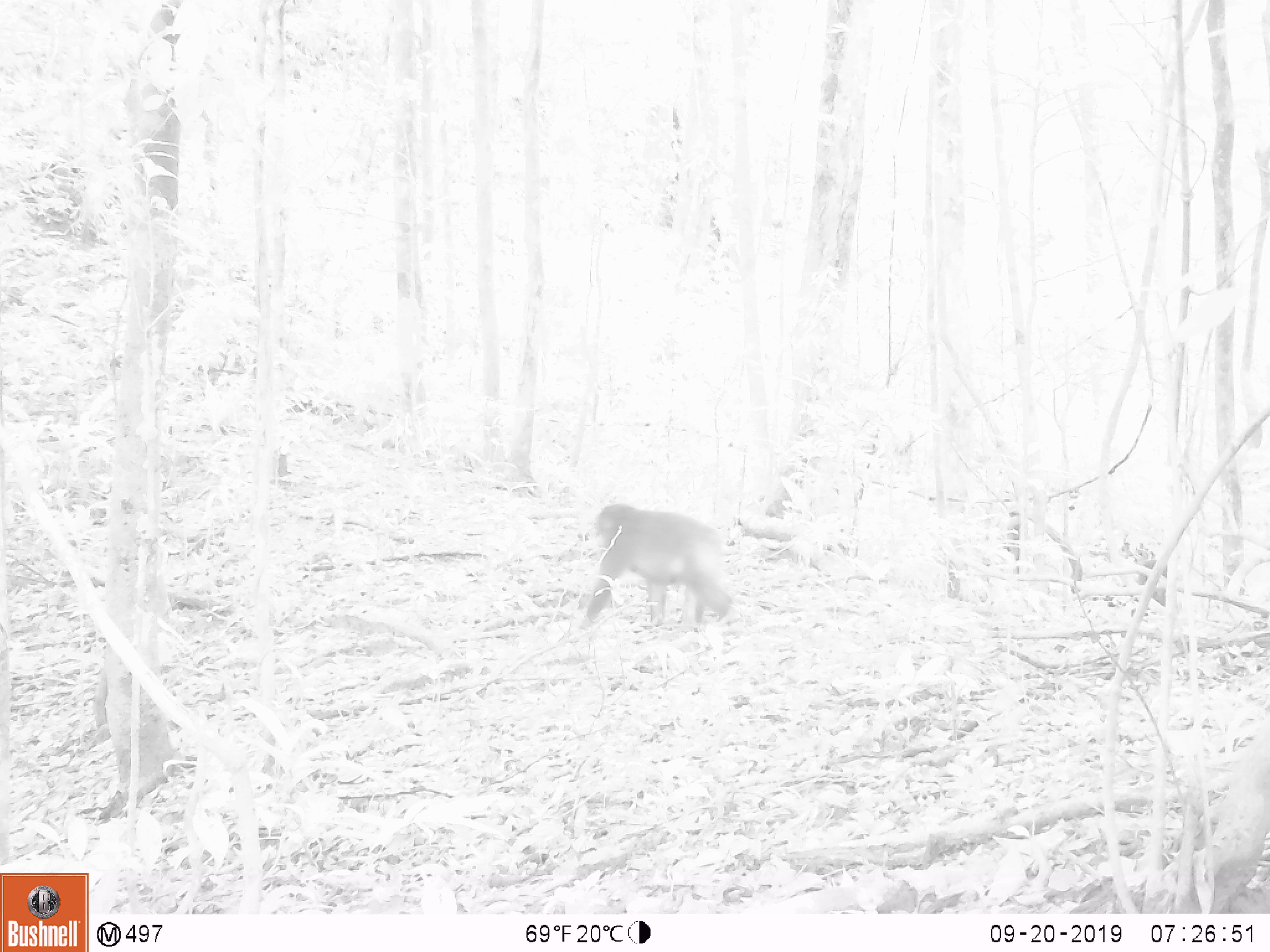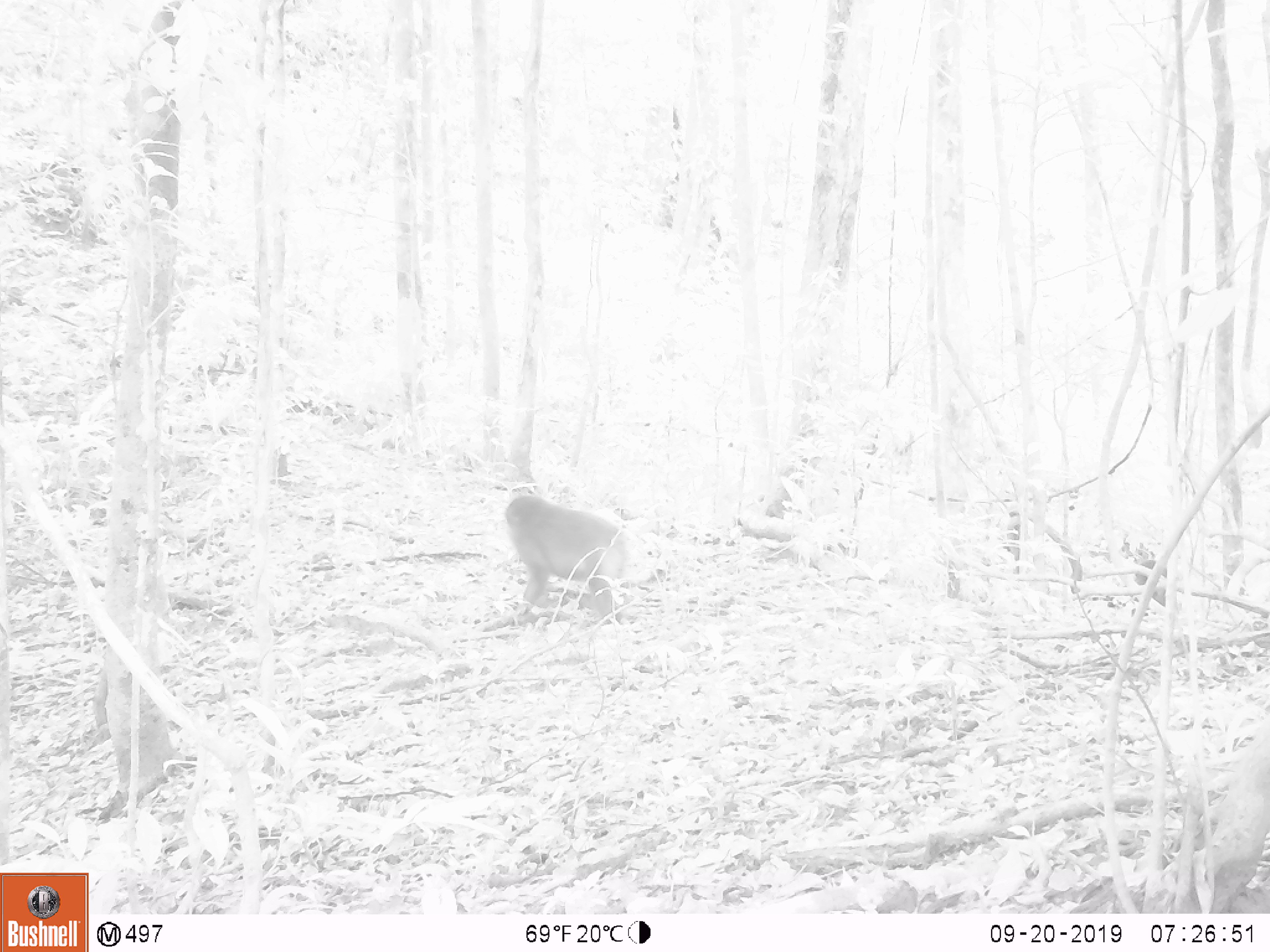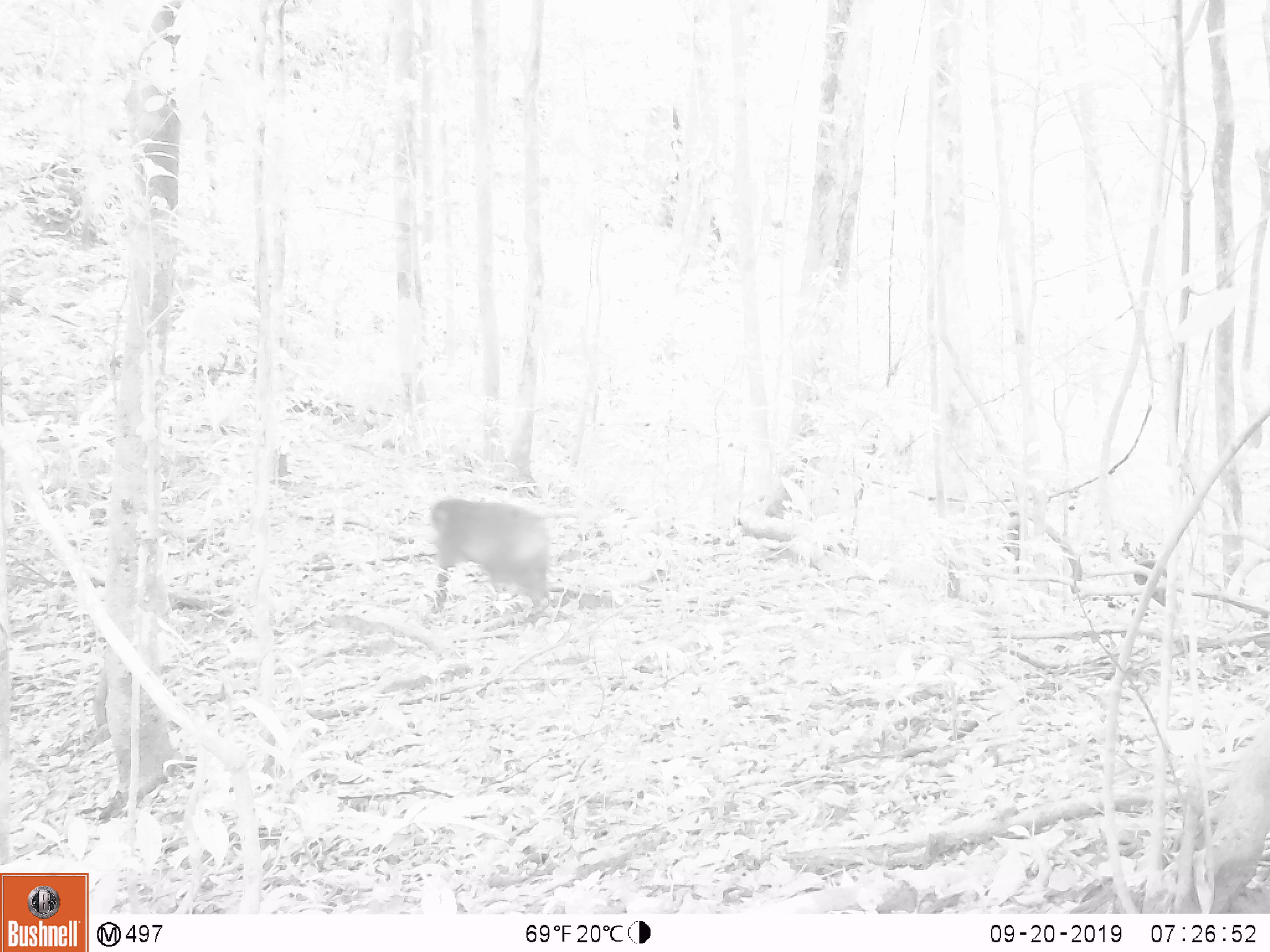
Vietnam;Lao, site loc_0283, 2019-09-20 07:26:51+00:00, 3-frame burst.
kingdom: Animalia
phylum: Chordata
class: Mammalia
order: Primates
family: Cercopithecidae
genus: Macaca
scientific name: Macaca arctoides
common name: stump-tailed macaque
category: stump tailed macaque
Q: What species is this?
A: Stump tailed macaque (stump-tailed macaque) (Macaca arctoides).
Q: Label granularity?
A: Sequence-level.